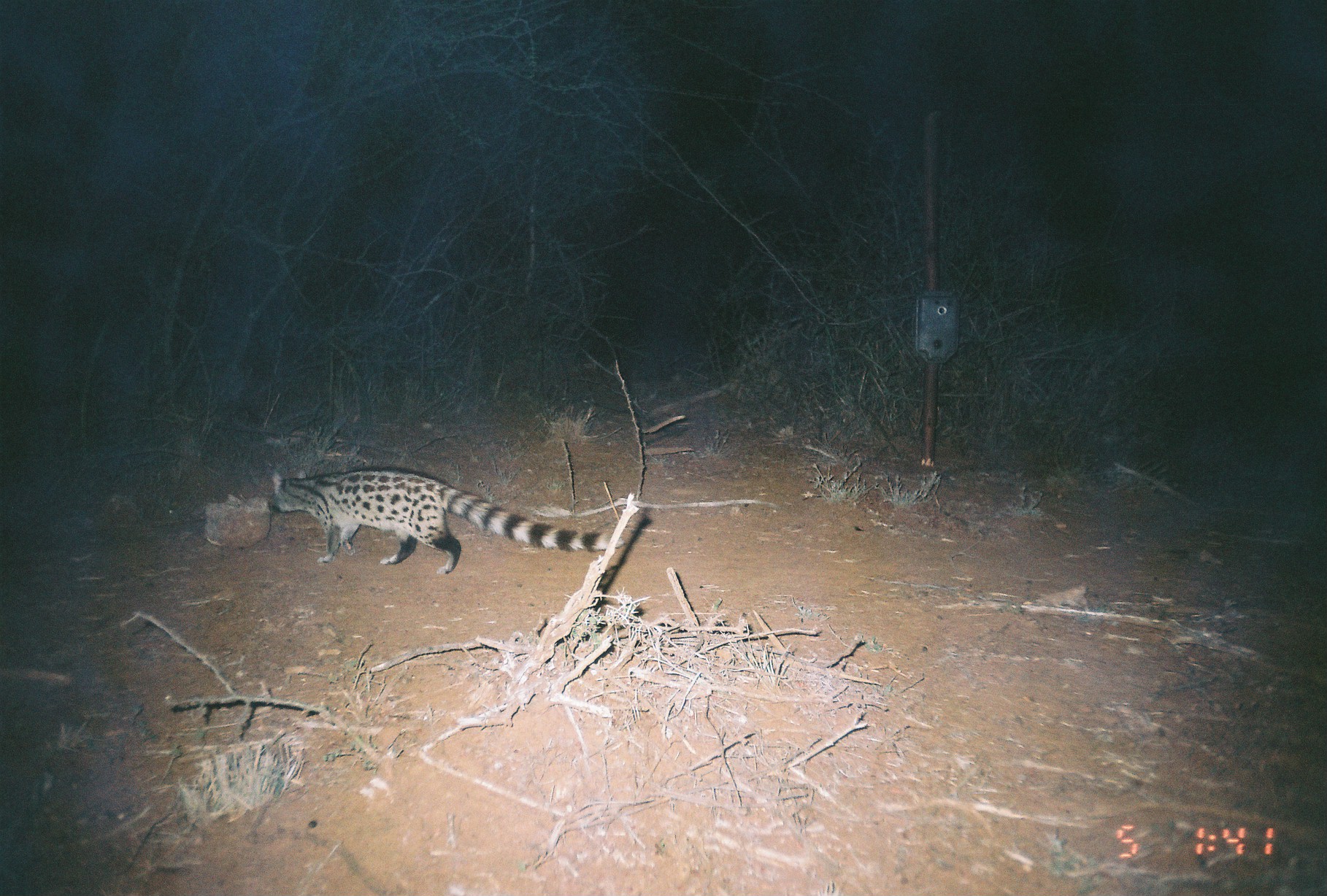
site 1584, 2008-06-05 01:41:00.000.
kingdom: Animalia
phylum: Chordata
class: Mammalia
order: Carnivora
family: Viverridae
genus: Genetta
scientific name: Genetta genetta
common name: northern small-spotted genet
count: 1